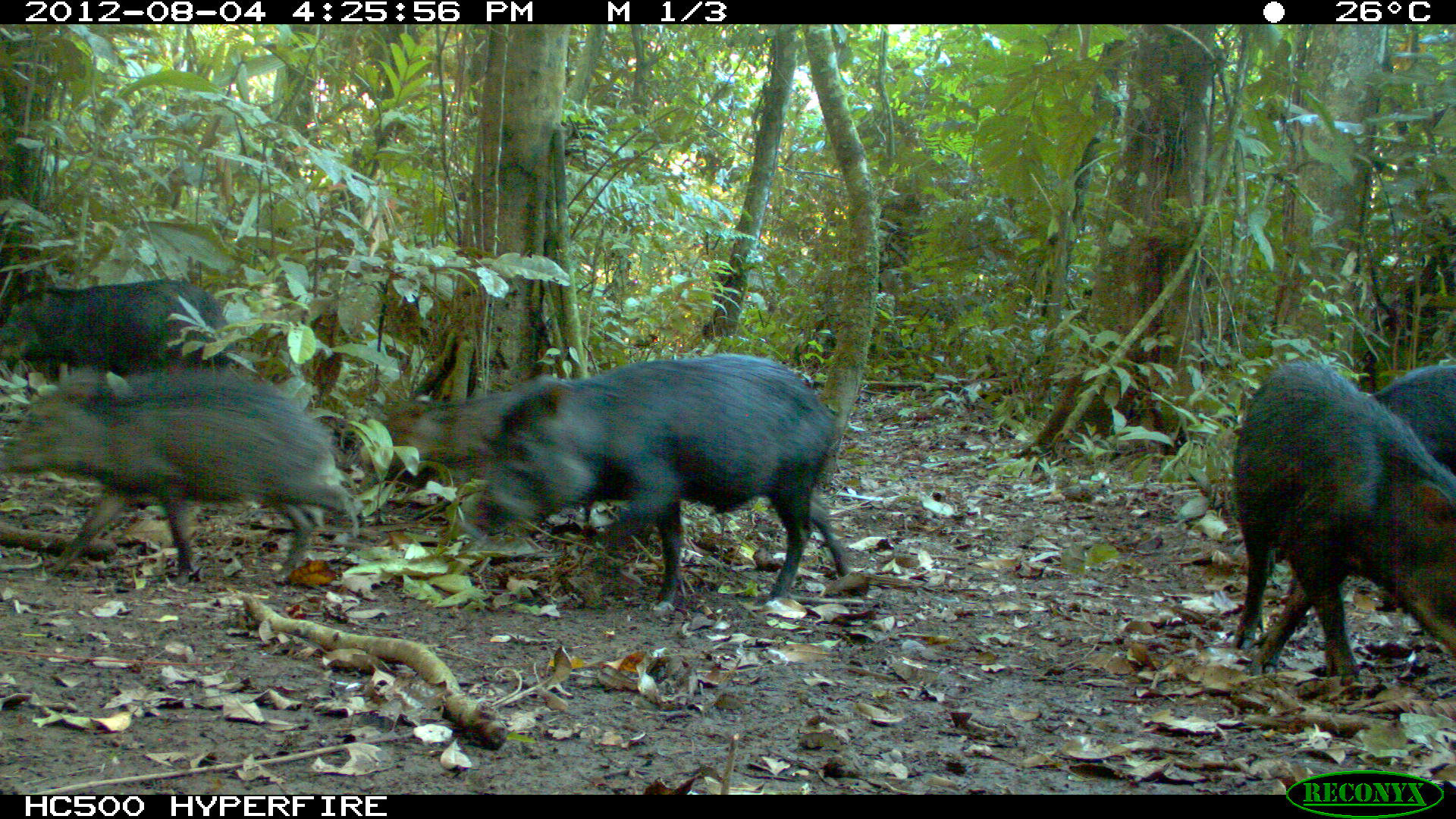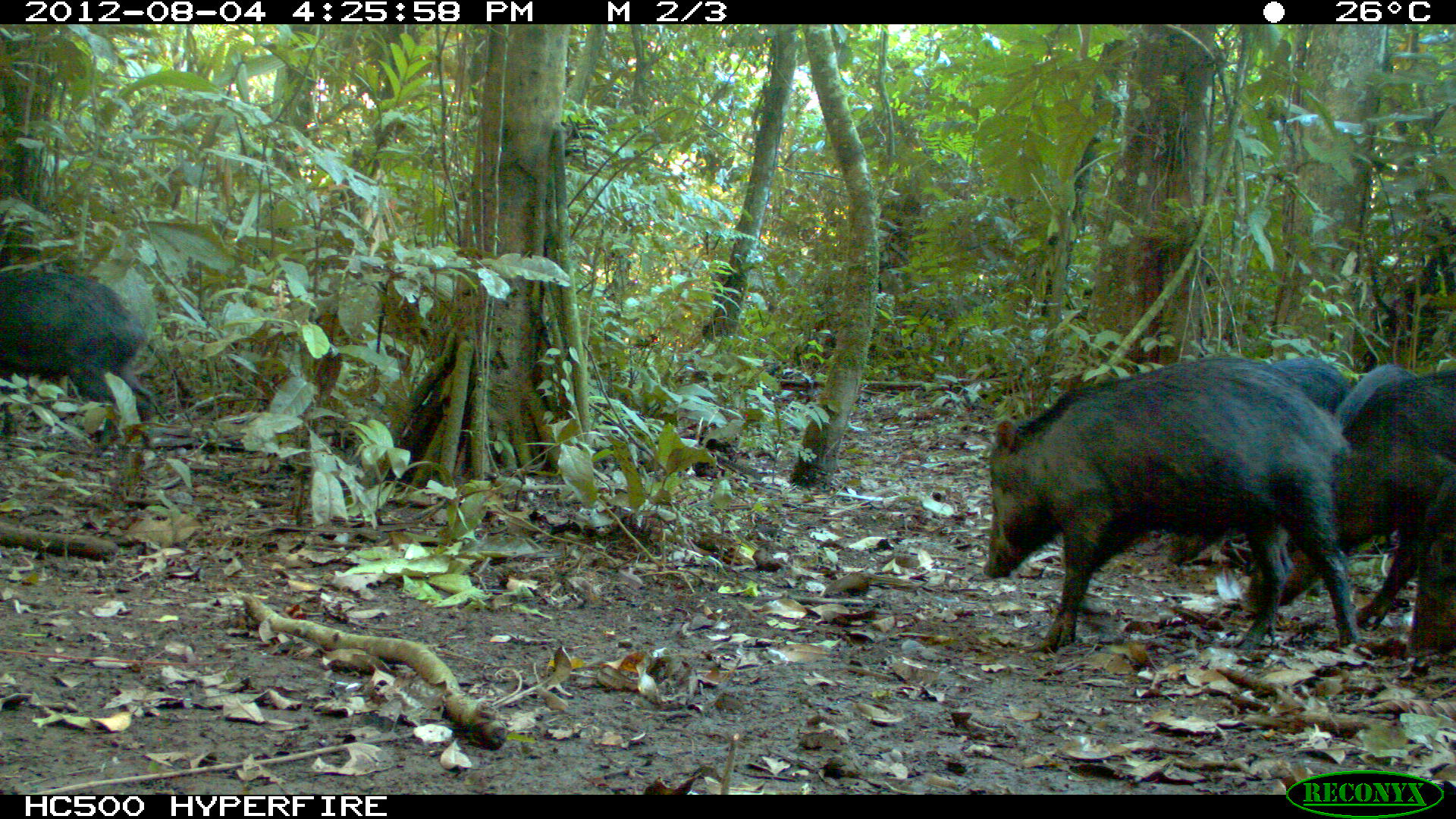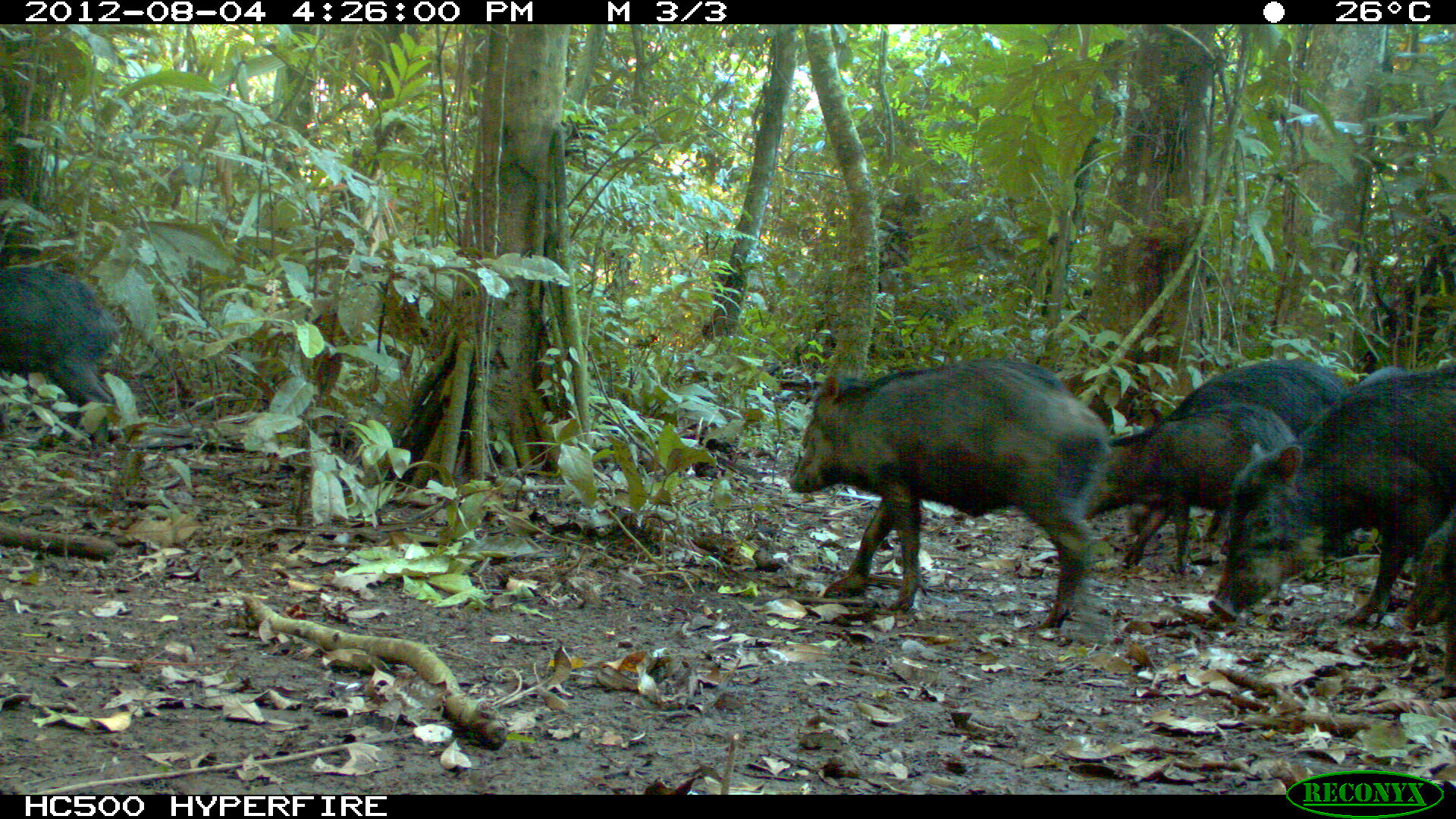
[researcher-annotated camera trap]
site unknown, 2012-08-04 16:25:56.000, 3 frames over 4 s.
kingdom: Animalia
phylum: Chordata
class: Mammalia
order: Artiodactyla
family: Tayassuidae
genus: Tayassu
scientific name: Tayassu pecari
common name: white-lipped peccary